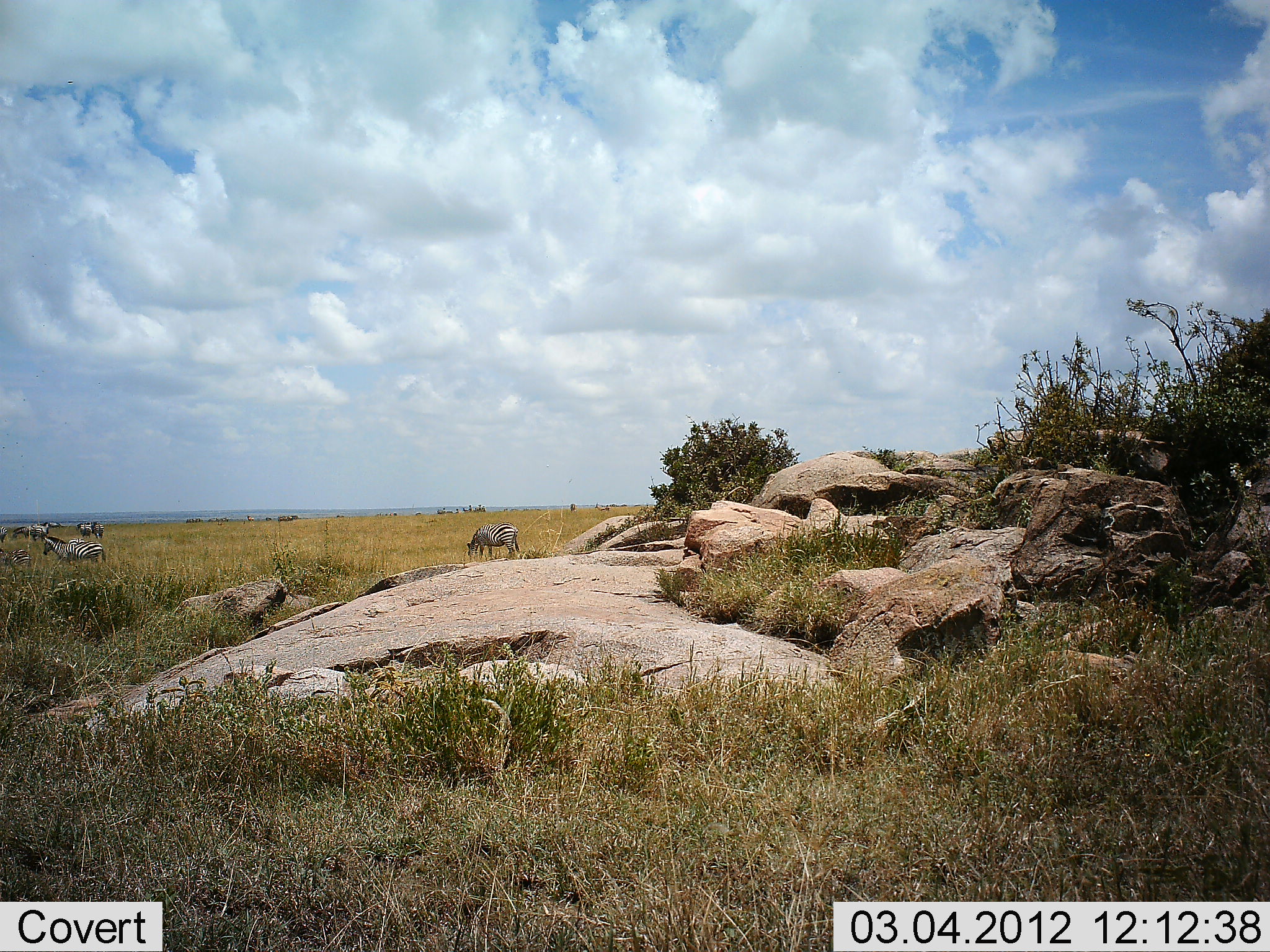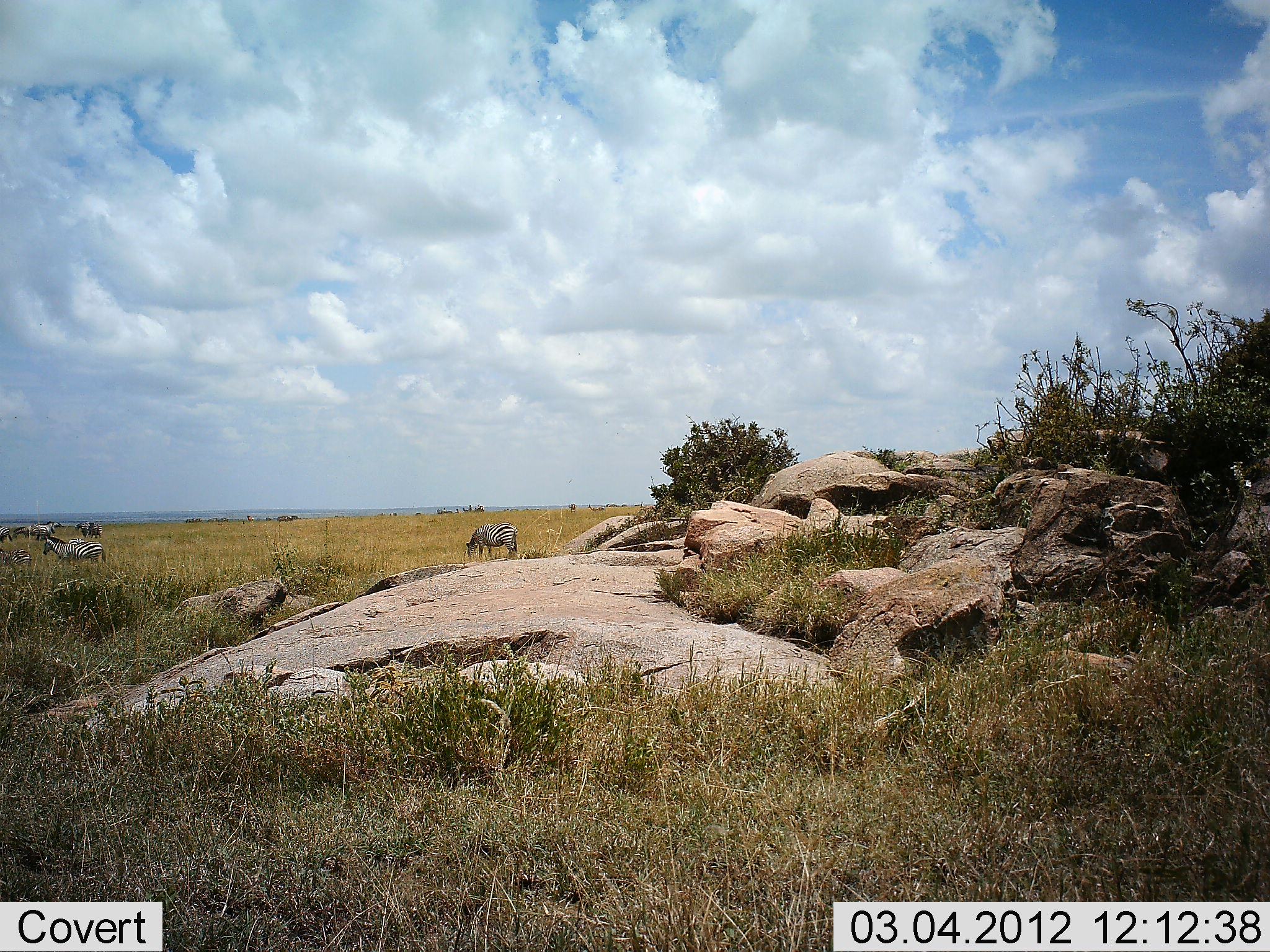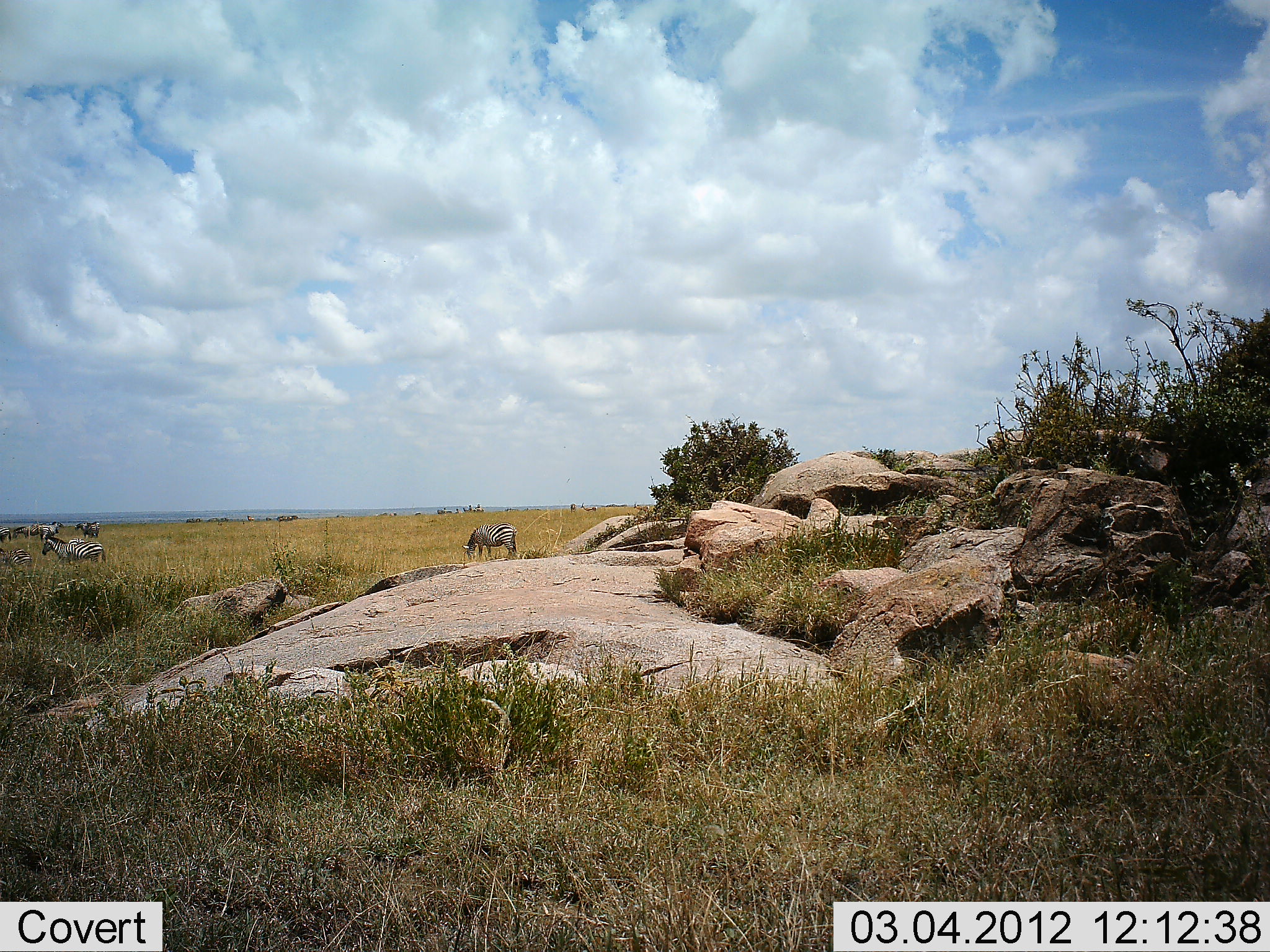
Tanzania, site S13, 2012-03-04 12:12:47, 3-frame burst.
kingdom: Animalia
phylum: Chordata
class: Mammalia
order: Perissodactyla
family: Equidae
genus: Equus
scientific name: Equus quagga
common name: plains zebra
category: zebra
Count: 5.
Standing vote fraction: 55%.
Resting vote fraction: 3%.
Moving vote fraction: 28%.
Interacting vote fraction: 0%.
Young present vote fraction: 0%.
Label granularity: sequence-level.